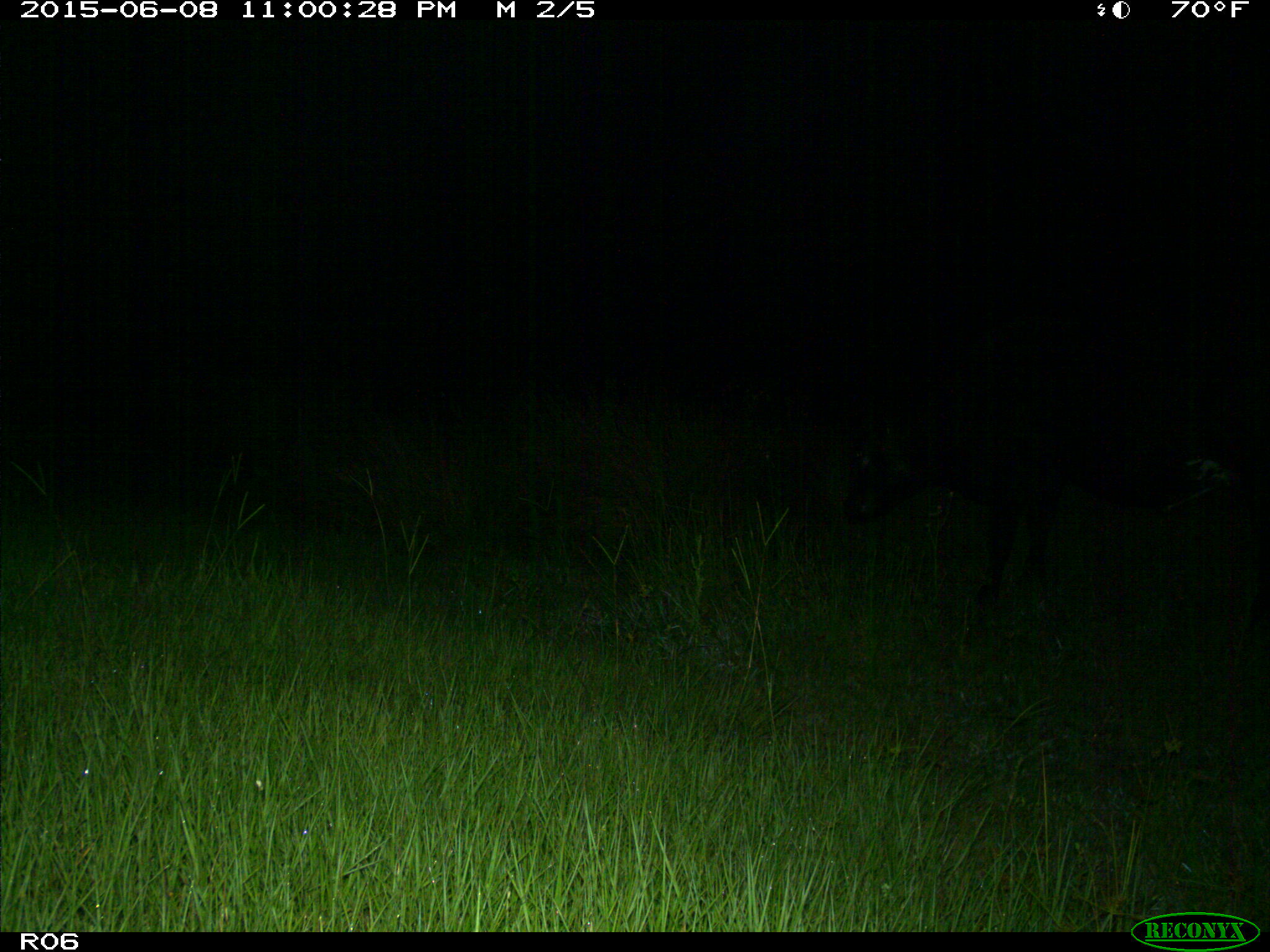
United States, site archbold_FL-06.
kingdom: Animalia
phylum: Chordata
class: Mammalia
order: Artiodactyla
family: Bovidae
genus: Bos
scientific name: Bos taurus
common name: domestic cow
Bos taurus (domestic cow).